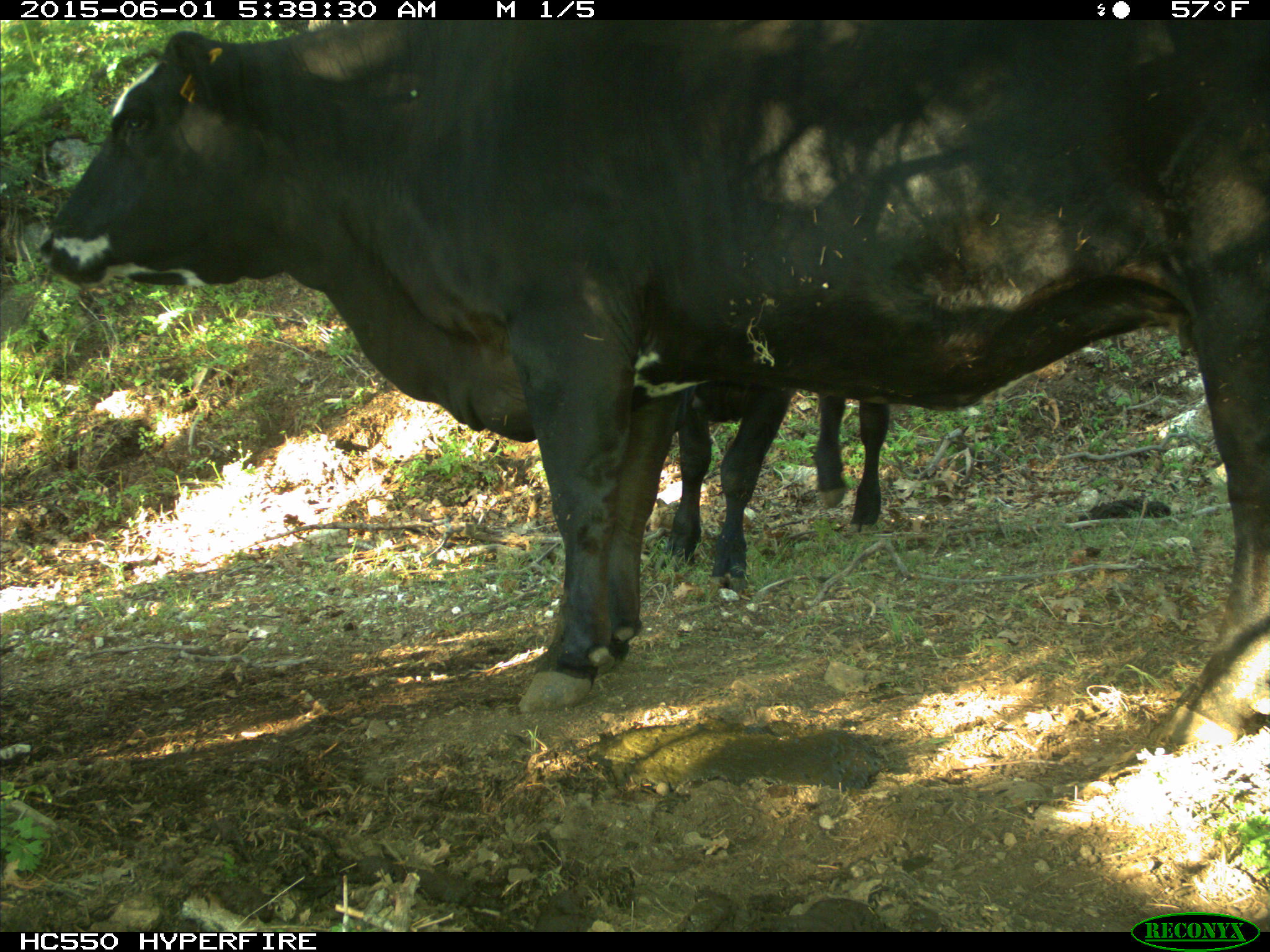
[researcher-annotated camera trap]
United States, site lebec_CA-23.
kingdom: Animalia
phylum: Chordata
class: Mammalia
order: Artiodactyla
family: Bovidae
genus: Bos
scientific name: Bos taurus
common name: domestic cow